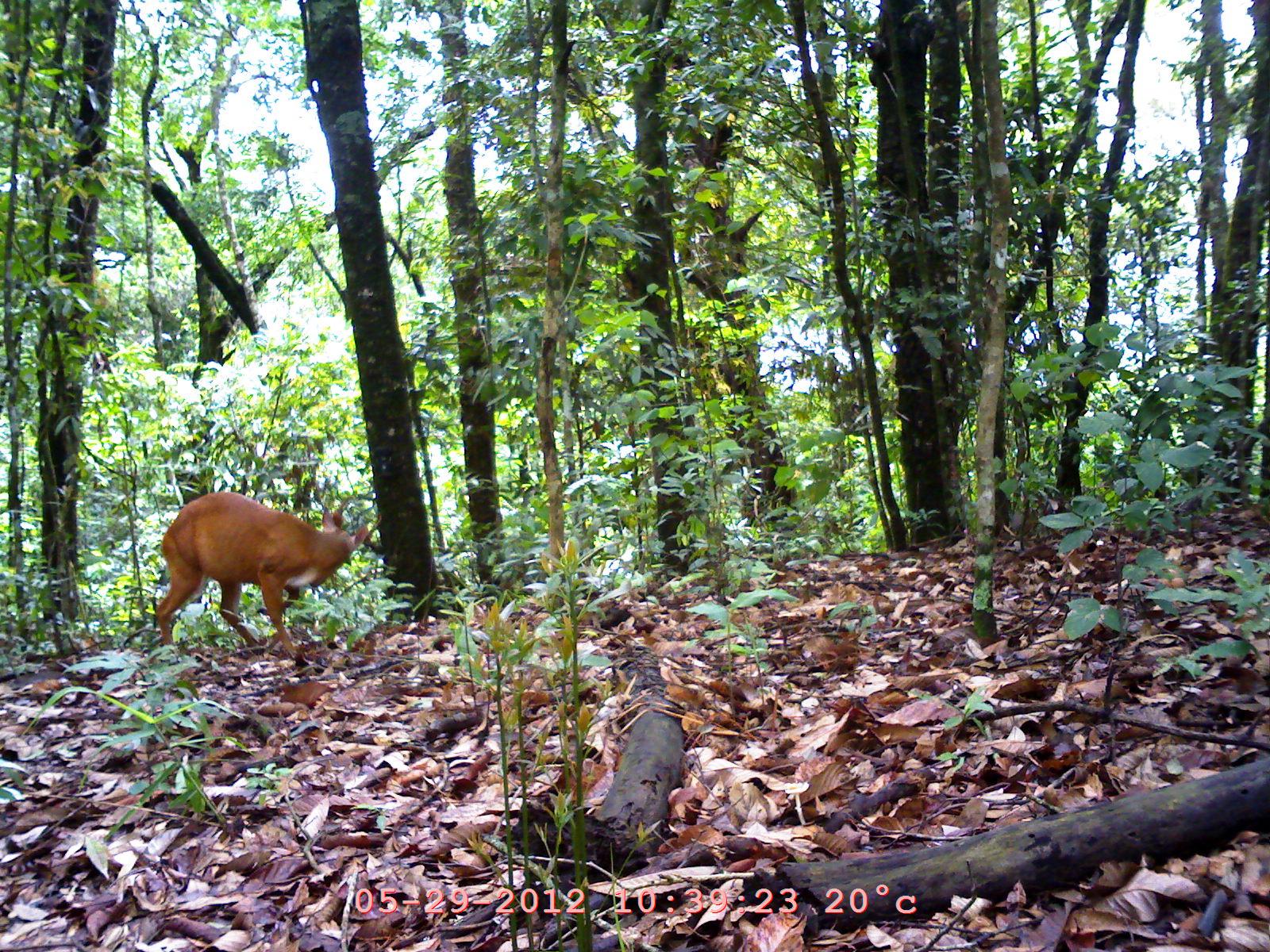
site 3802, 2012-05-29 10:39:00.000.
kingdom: Animalia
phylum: Chordata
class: Mammalia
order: Artiodactyla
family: Cervidae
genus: Muntiacus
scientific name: Muntiacus muntjak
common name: southern red muntjac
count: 1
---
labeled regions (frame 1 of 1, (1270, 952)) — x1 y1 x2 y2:
muntiacus muntjak: 155 491 382 657